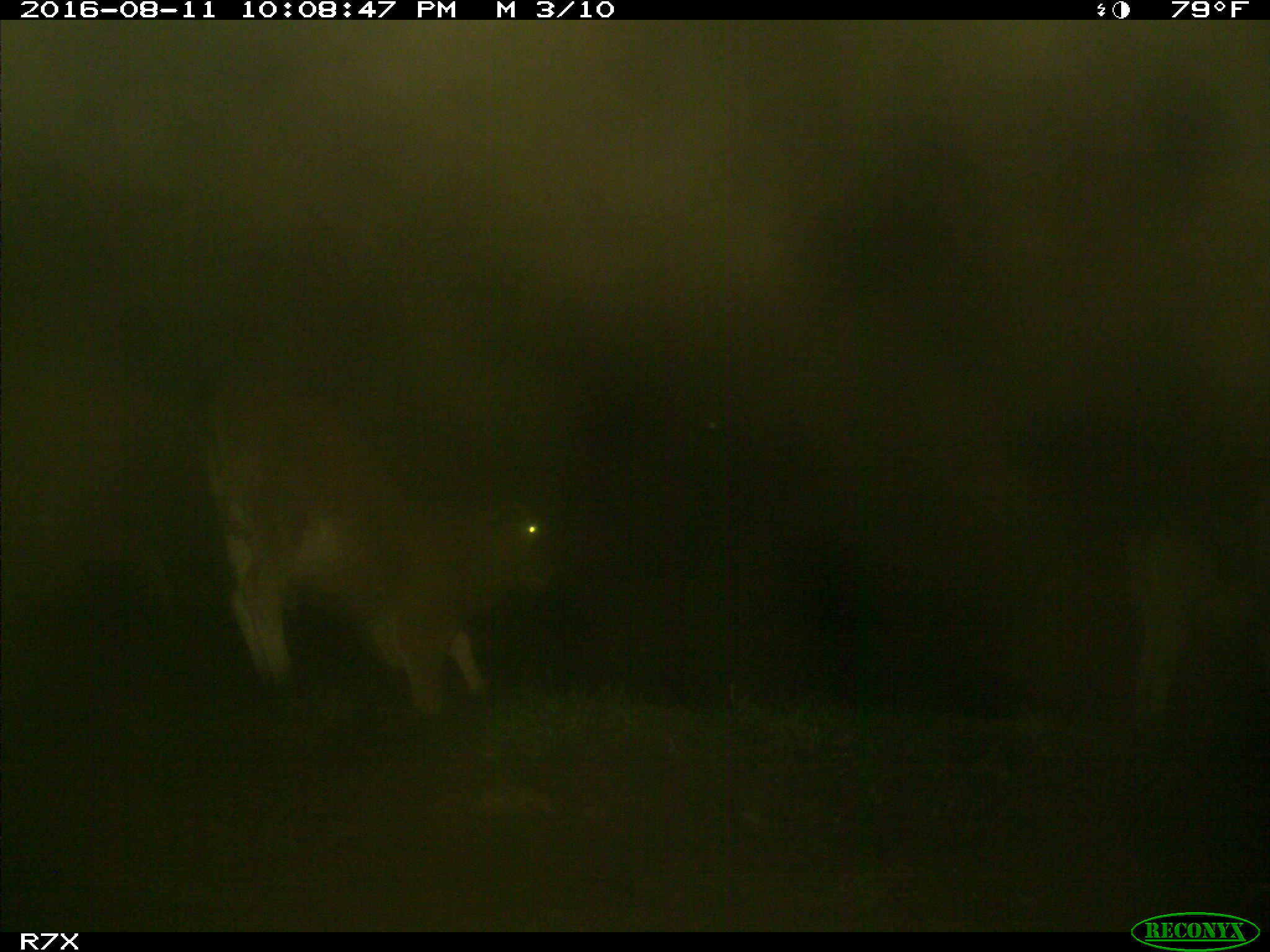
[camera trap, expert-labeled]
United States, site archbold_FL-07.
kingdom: Animalia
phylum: Chordata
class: Mammalia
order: Artiodactyla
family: Bovidae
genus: Bos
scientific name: Bos taurus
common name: domestic cow